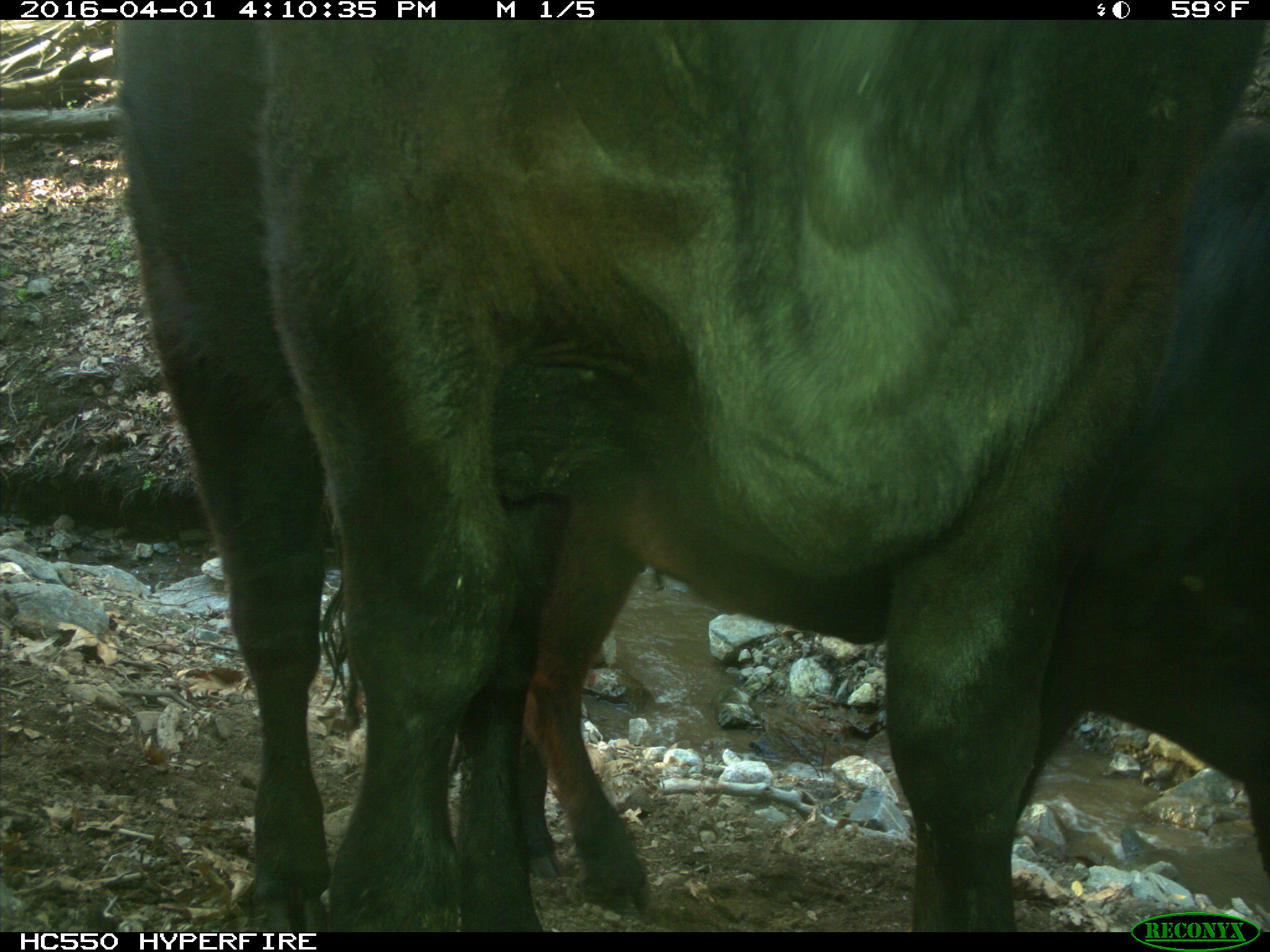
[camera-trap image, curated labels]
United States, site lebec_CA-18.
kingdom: Animalia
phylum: Chordata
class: Mammalia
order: Artiodactyla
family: Bovidae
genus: Bos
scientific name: Bos taurus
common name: domestic cow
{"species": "Bos taurus (domestic cow)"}